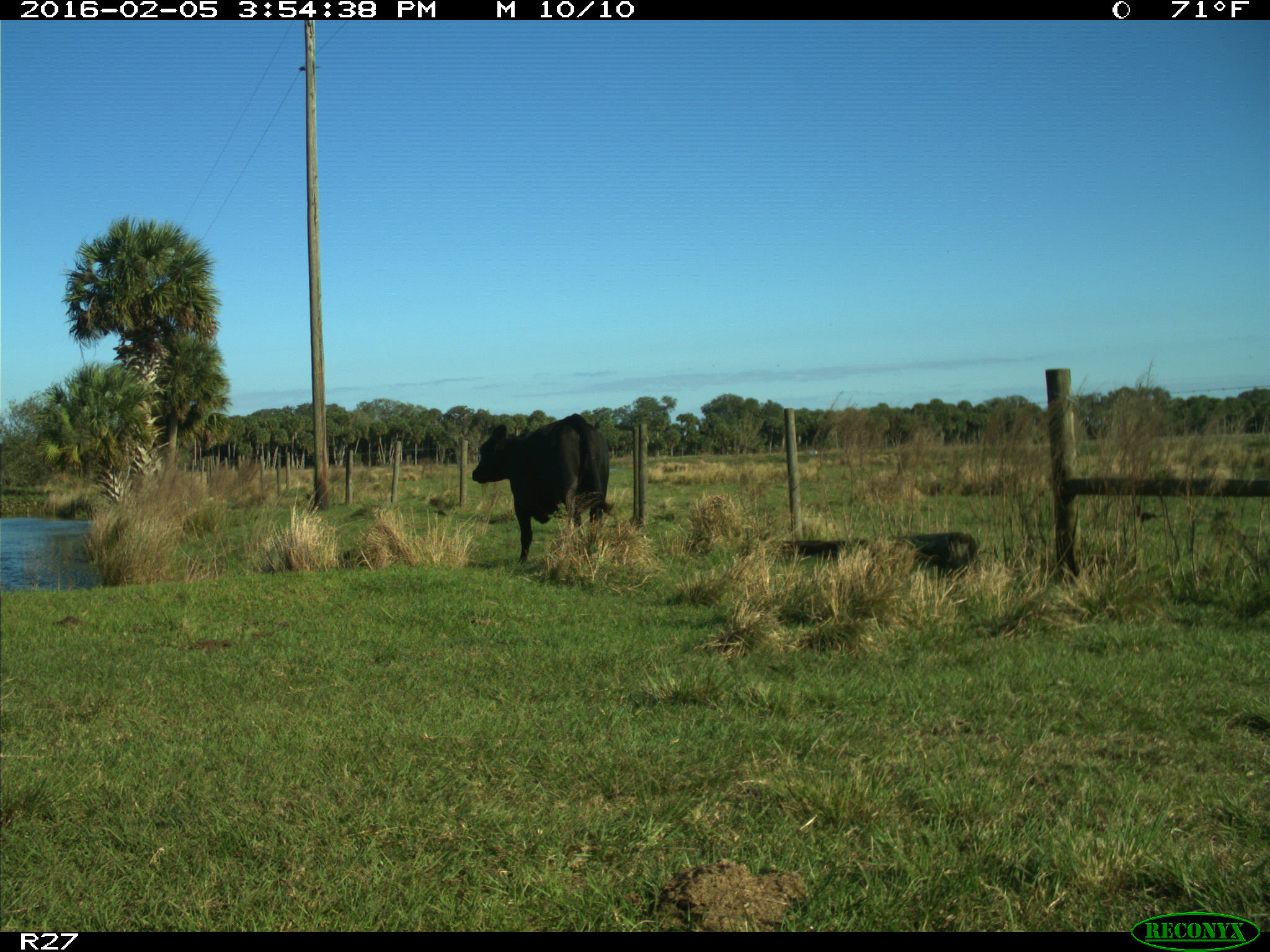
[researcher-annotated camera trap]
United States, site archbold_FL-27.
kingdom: Animalia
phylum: Chordata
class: Mammalia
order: Artiodactyla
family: Bovidae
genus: Bos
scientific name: Bos taurus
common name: domestic cow